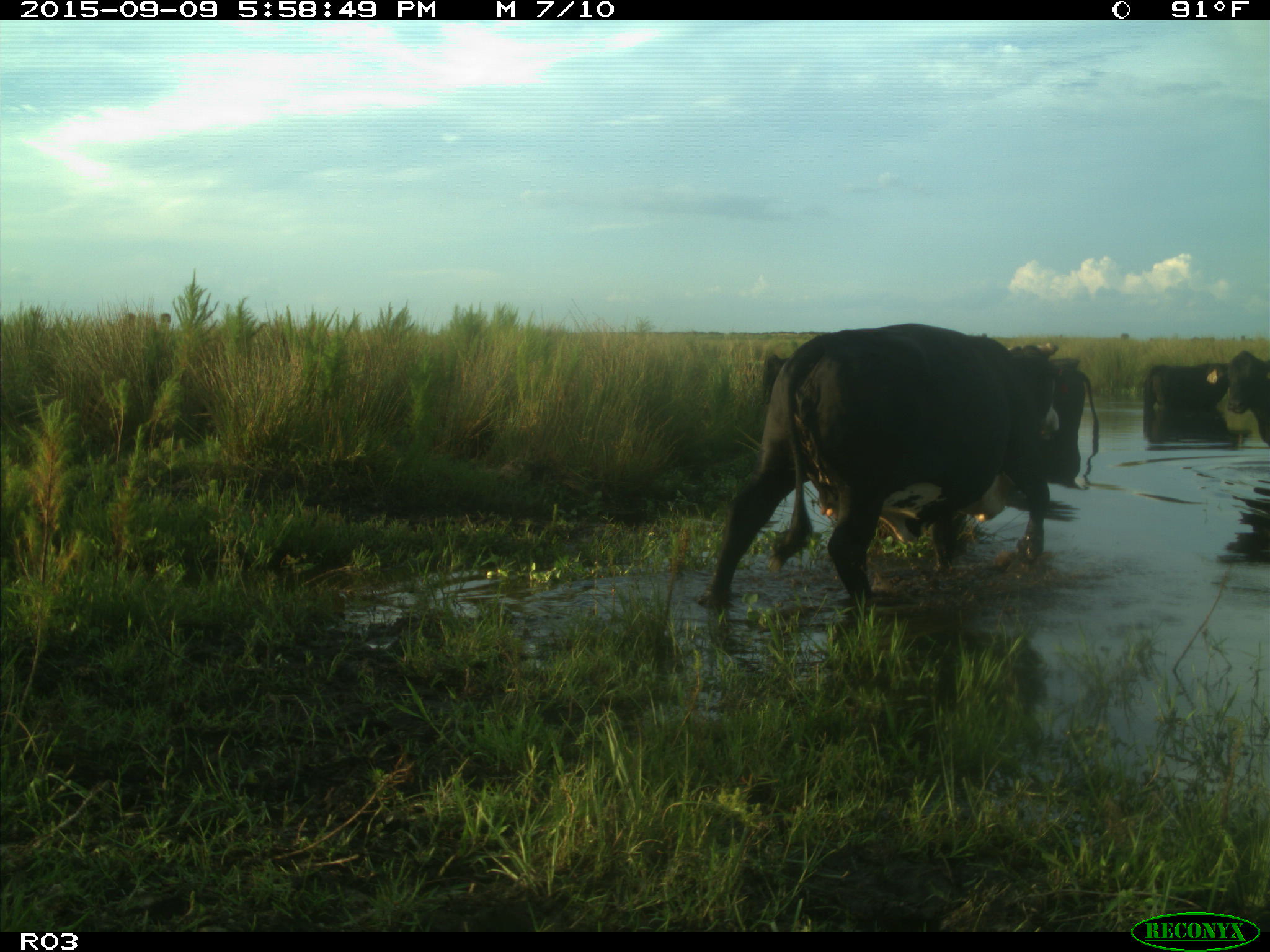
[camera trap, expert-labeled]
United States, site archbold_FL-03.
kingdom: Animalia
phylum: Chordata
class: Mammalia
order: Artiodactyla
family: Bovidae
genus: Bos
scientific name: Bos taurus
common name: domestic cow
Bos taurus (domestic cow).